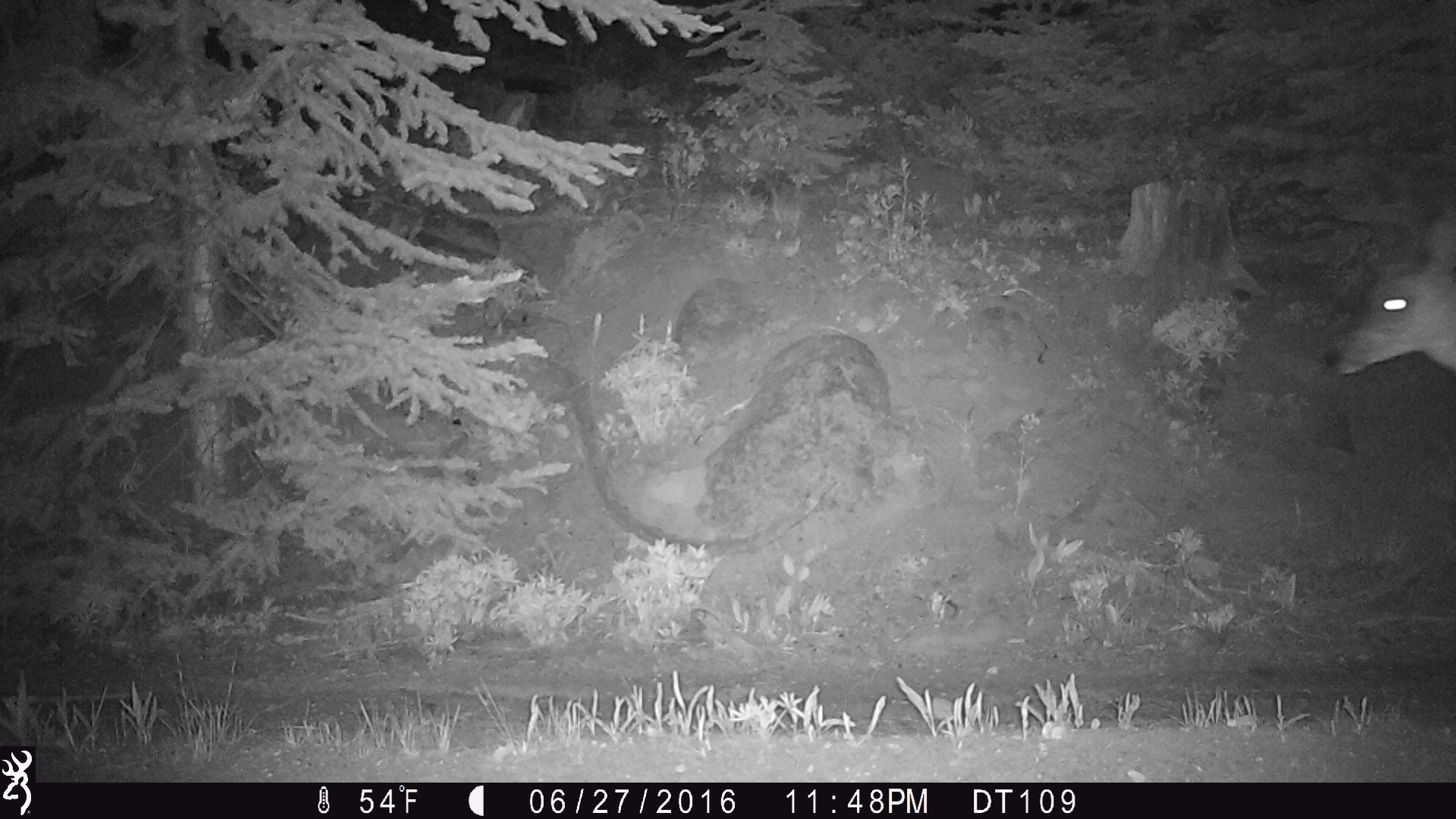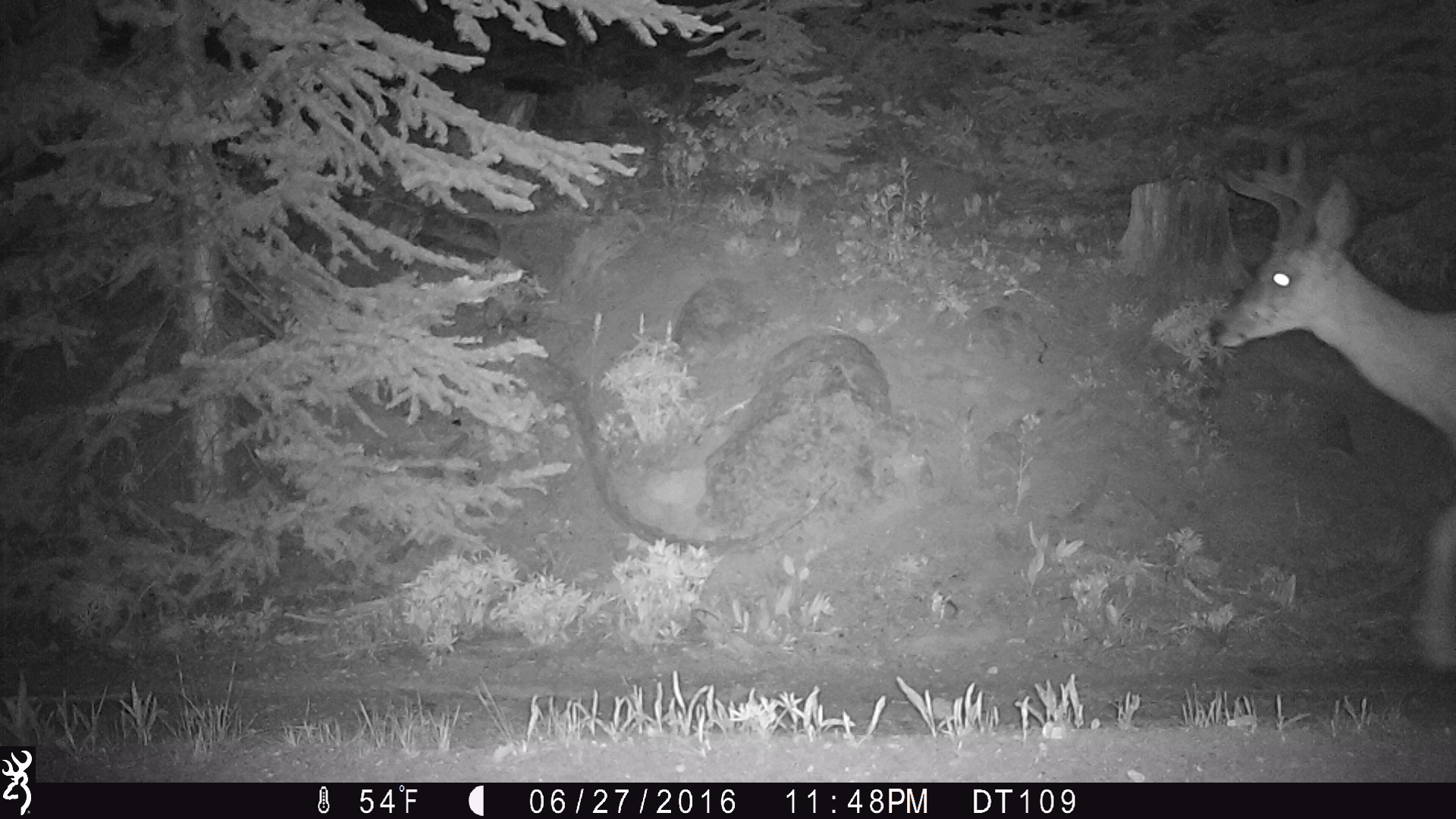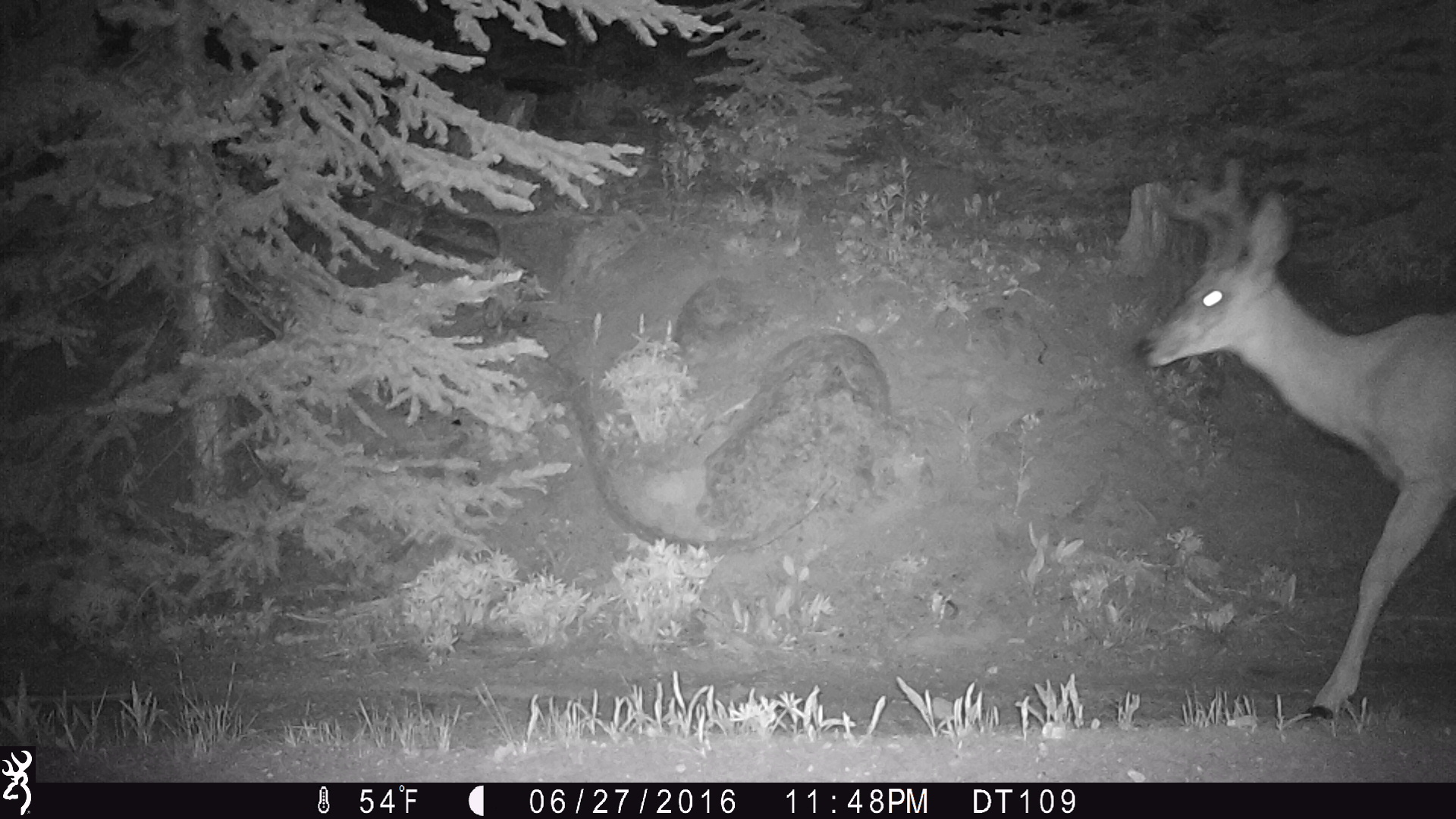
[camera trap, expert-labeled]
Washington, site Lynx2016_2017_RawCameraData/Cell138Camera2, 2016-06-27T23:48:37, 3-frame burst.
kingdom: Animalia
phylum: Chordata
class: Mammalia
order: Artiodactyla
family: Cervidae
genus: Odocoileus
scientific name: Odocoileus hemionus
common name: mule deer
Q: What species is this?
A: Odocoileus hemionus (mule deer).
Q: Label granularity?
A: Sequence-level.